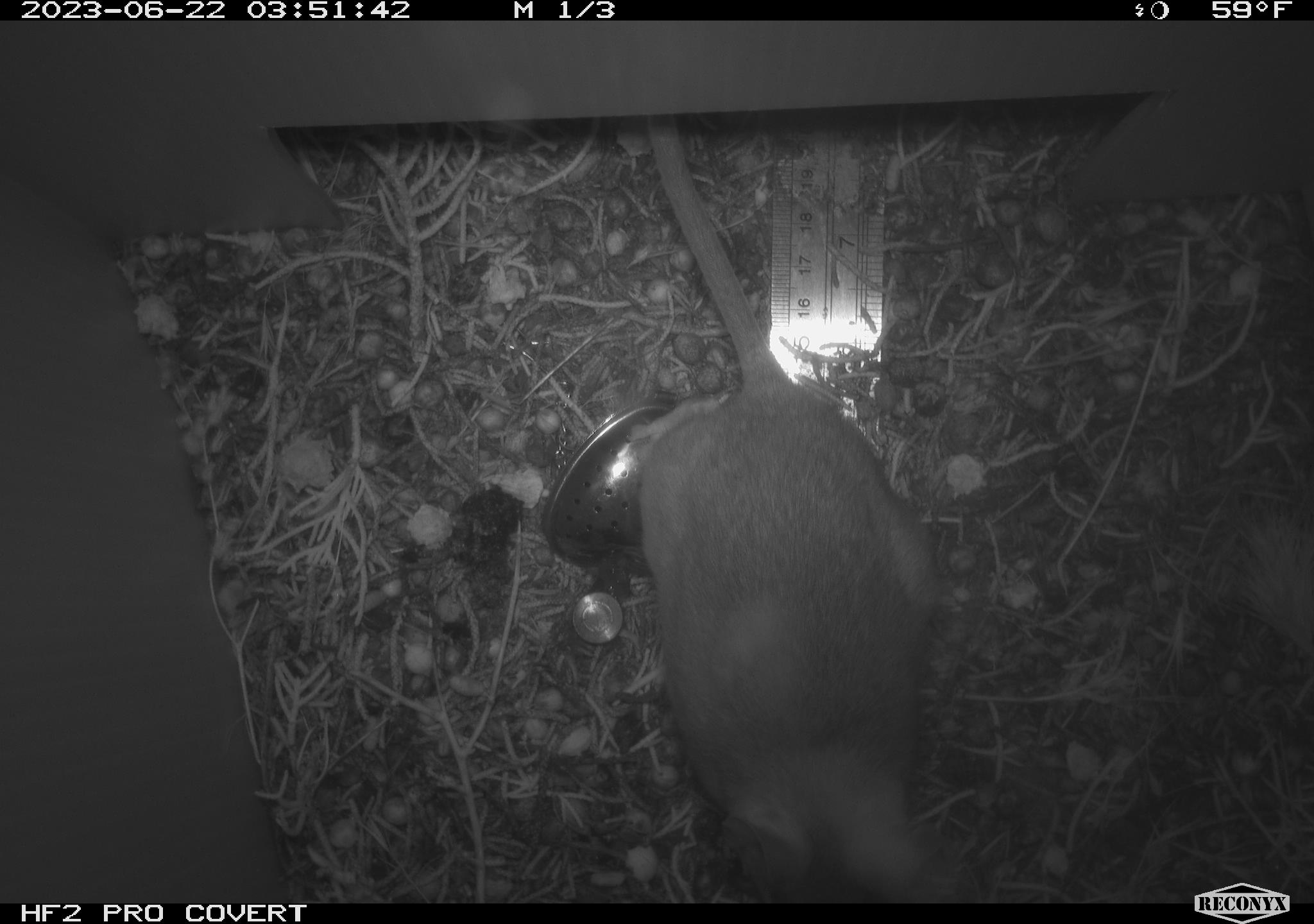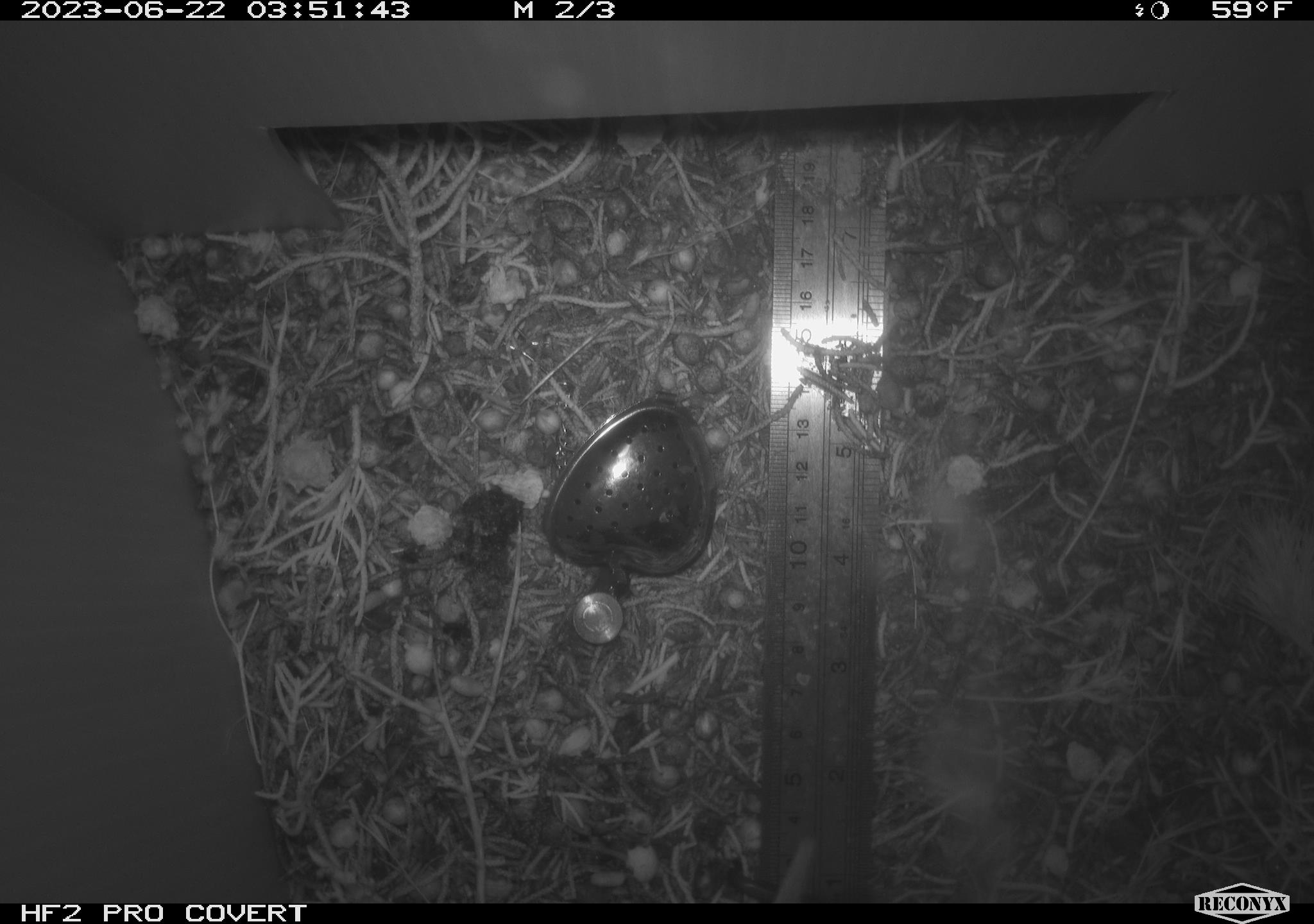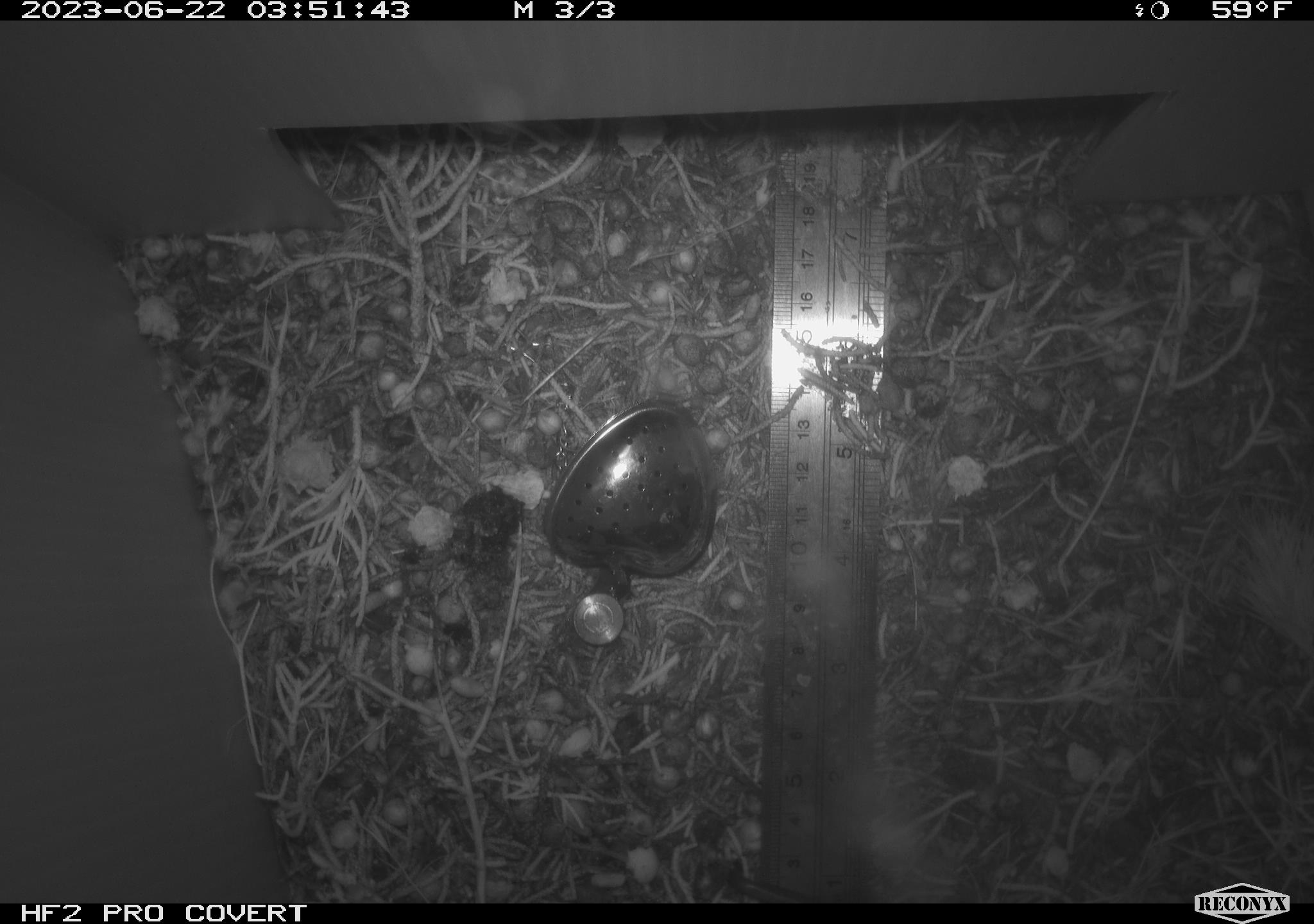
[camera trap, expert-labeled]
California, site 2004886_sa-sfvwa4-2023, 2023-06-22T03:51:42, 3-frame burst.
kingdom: Animalia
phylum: Chordata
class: Mammalia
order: Rodentia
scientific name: Rodentia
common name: rodent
Rodent (Rodentia).